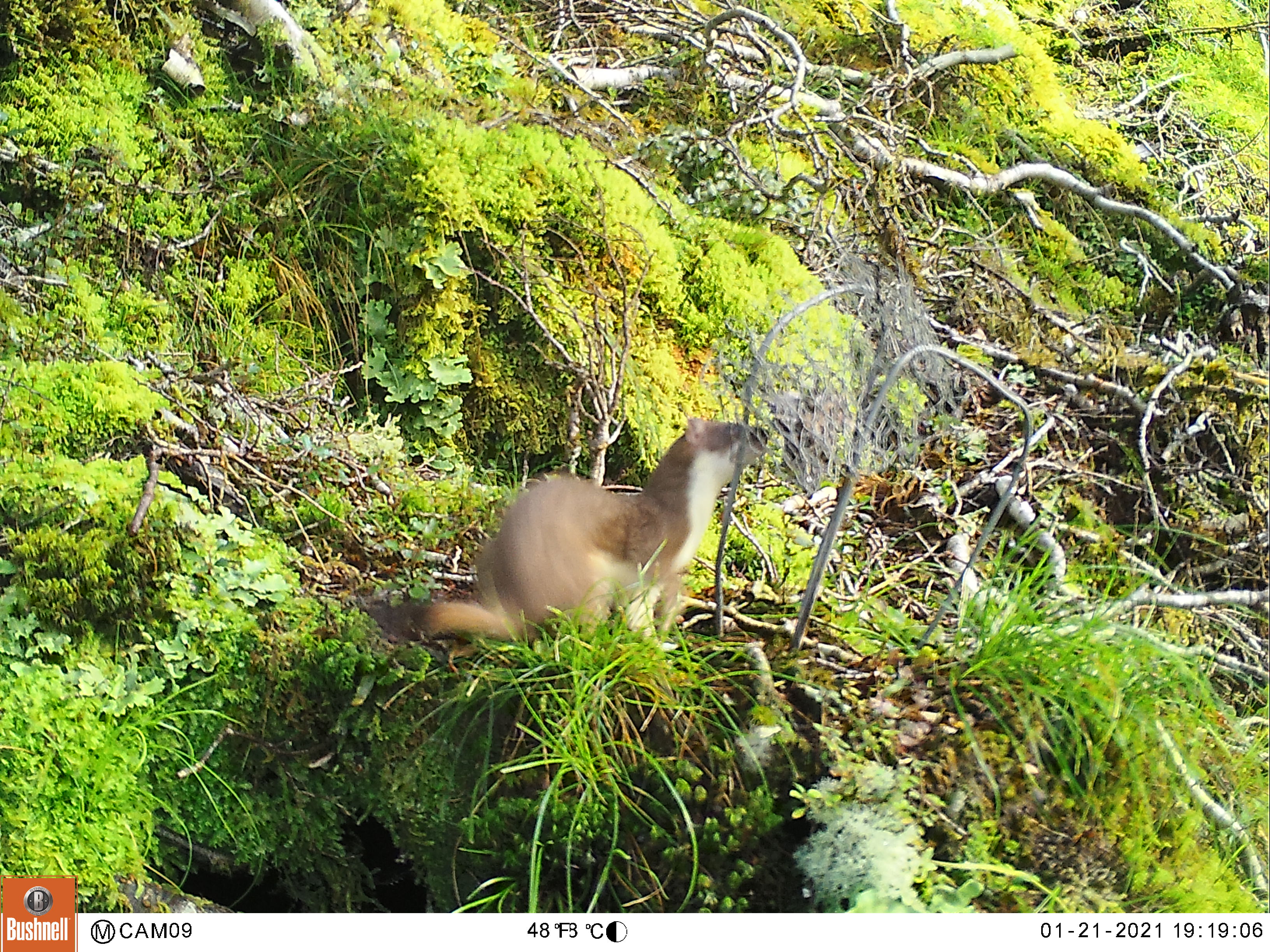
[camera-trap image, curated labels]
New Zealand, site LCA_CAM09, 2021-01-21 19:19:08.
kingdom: Animalia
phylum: Chordata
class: Mammalia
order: Carnivora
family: Mustelidae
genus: Mustela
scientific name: Mustela erminea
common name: stoat